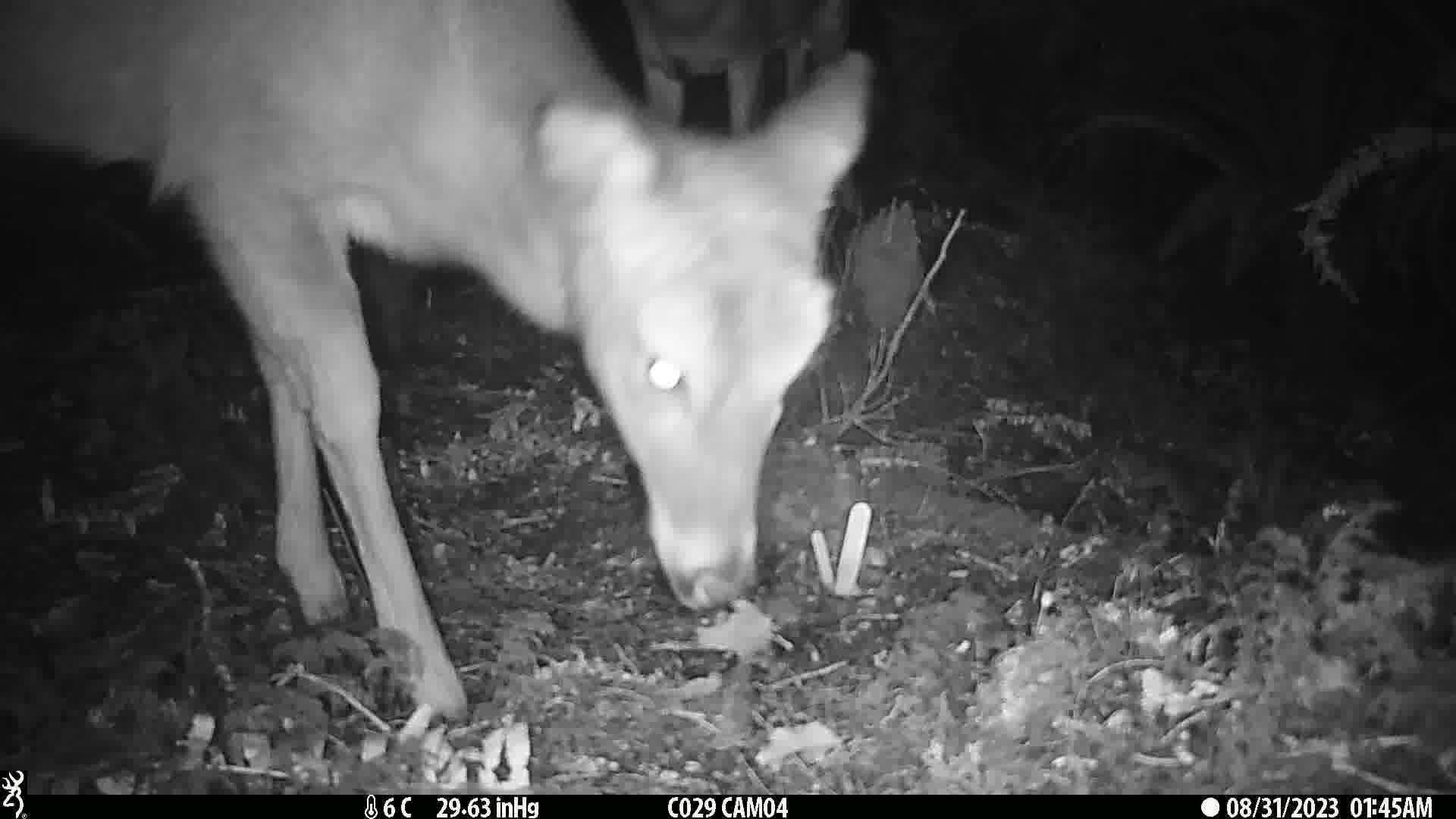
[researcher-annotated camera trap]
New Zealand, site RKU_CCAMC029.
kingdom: Animalia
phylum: Chordata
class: Mammalia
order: Artiodactyla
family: Cervidae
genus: Odocoileus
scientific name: Odocoileus virginianus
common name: white-tailed deer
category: white tailed deer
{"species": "white tailed deer (white-tailed deer) (Odocoileus virginianus)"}